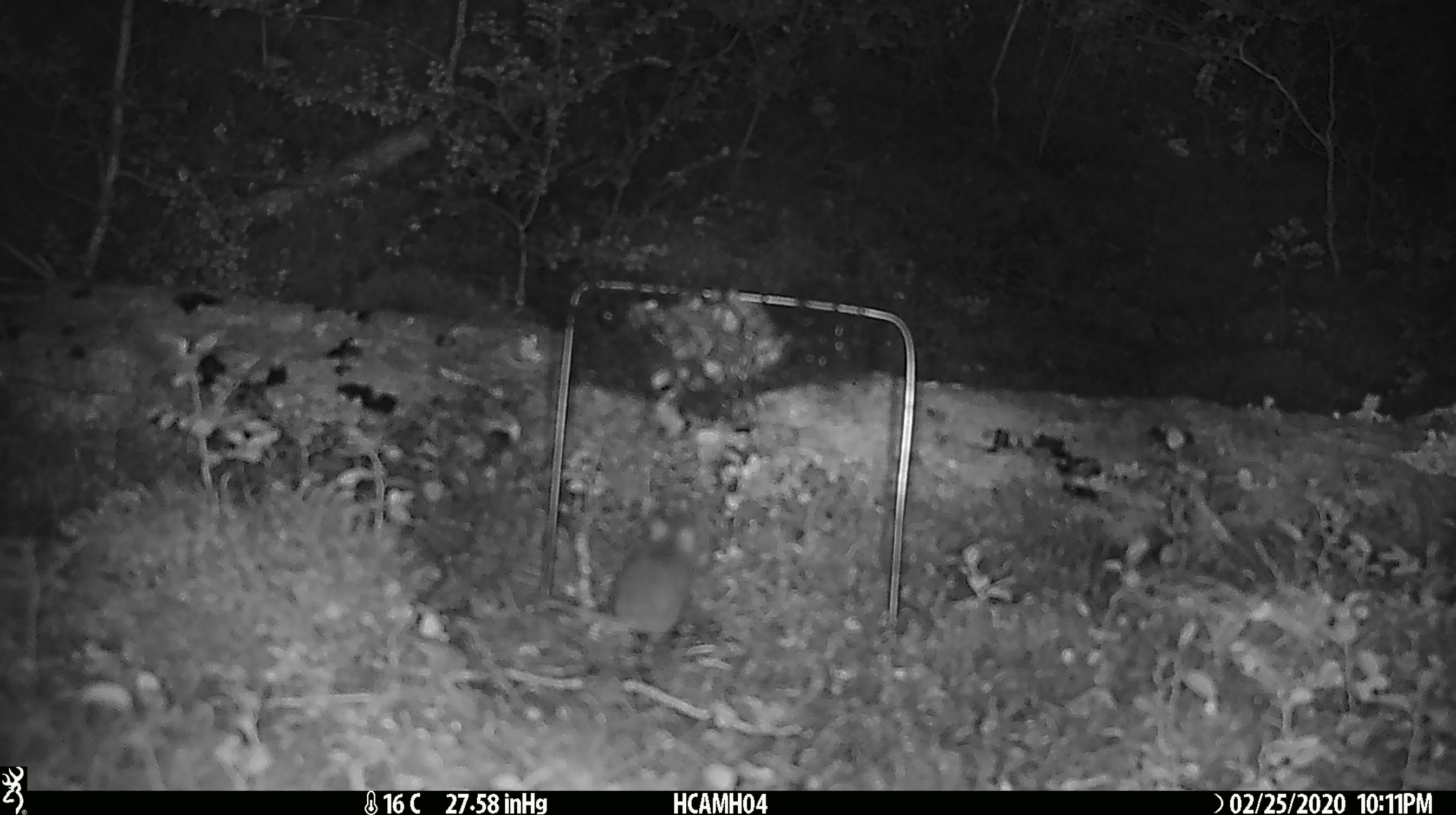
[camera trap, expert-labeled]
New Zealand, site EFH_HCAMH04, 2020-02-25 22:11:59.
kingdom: Animalia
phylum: Chordata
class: Mammalia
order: Rodentia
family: Muridae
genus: Mus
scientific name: Mus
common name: mouse